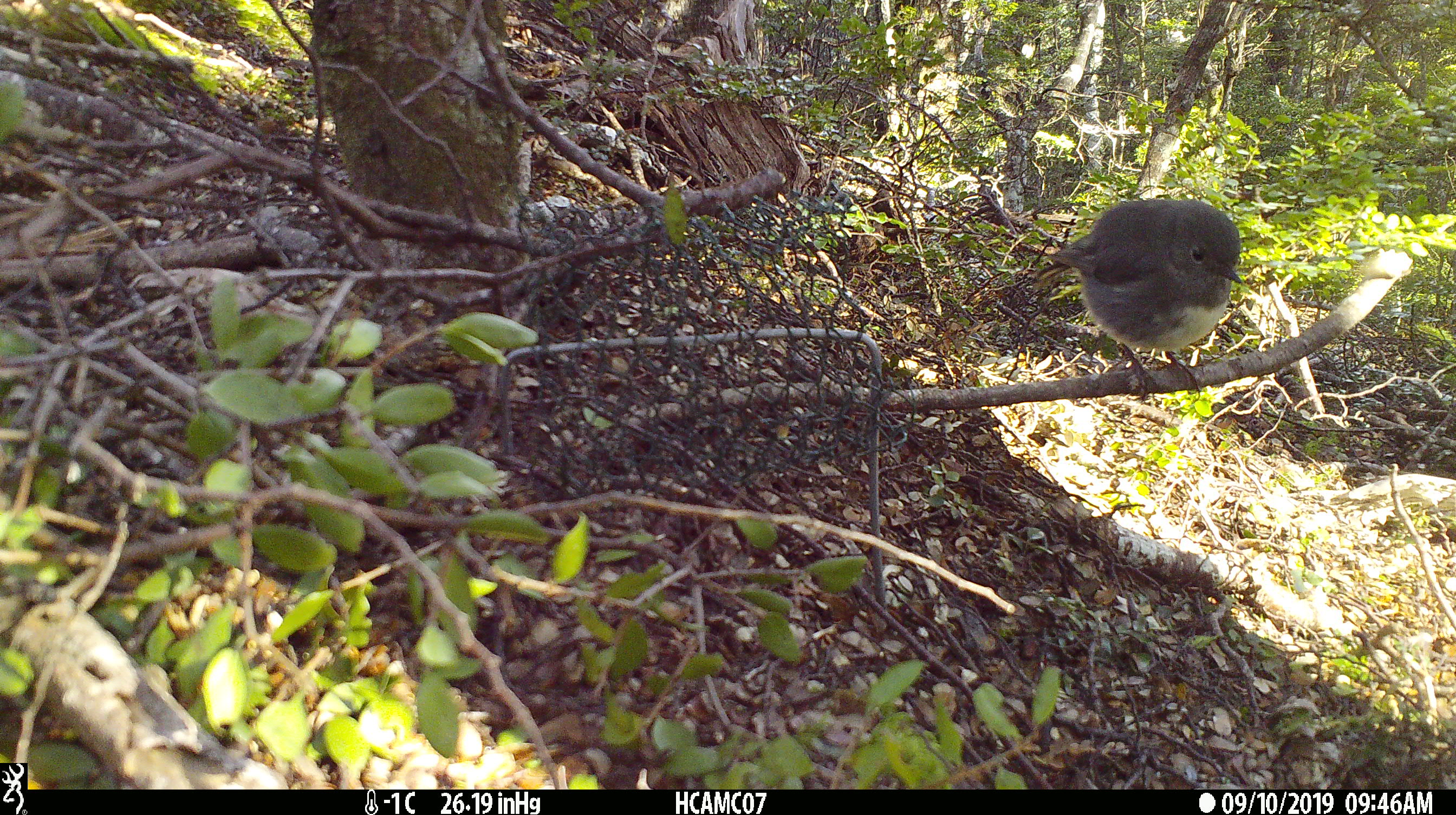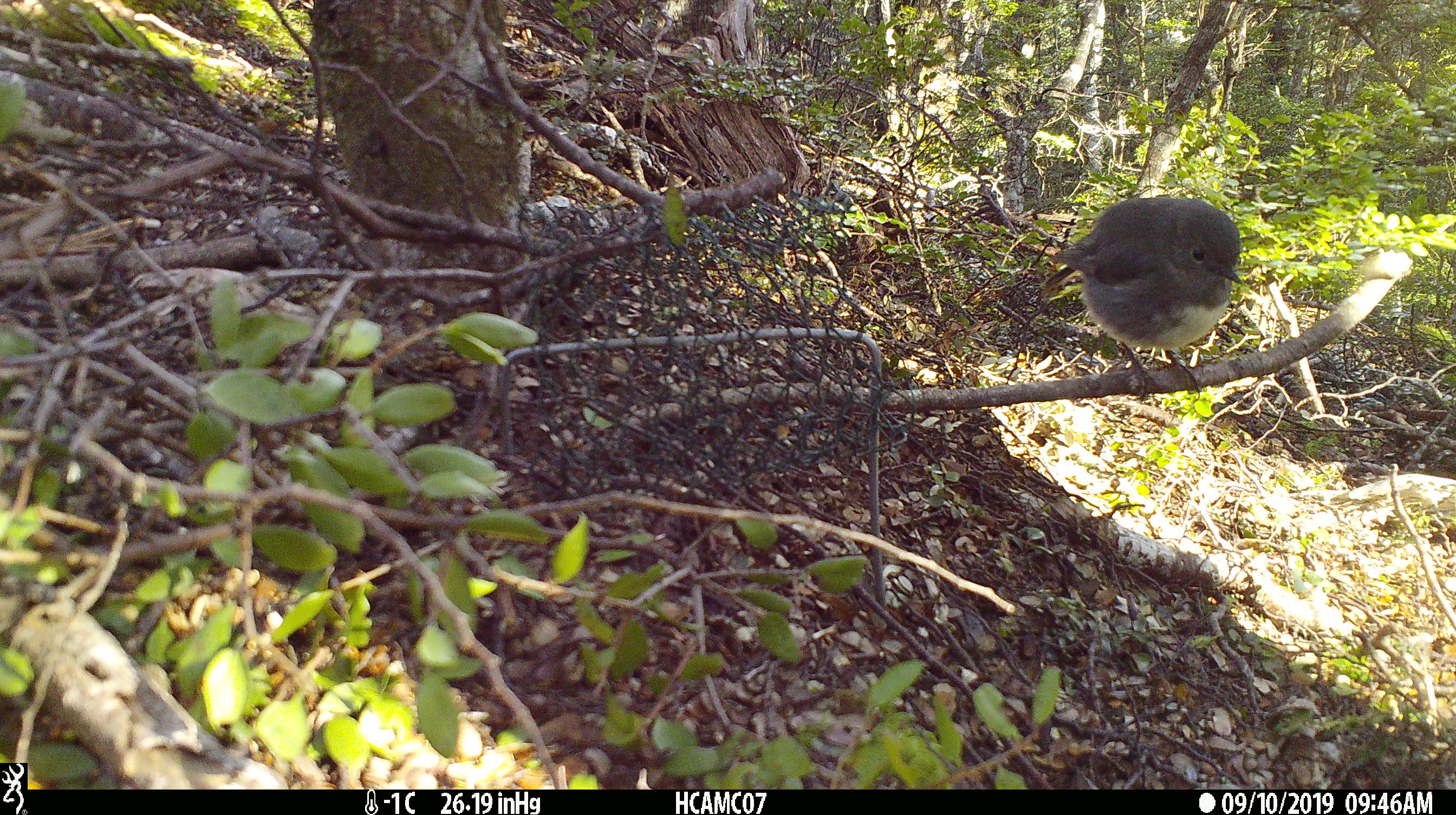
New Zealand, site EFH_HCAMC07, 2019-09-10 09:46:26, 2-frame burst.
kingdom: Animalia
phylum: Chordata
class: Aves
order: Passeriformes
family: Petroicidae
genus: Petroica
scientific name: Petroica macrocephala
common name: tomtit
Tomtit (Petroica macrocephala).